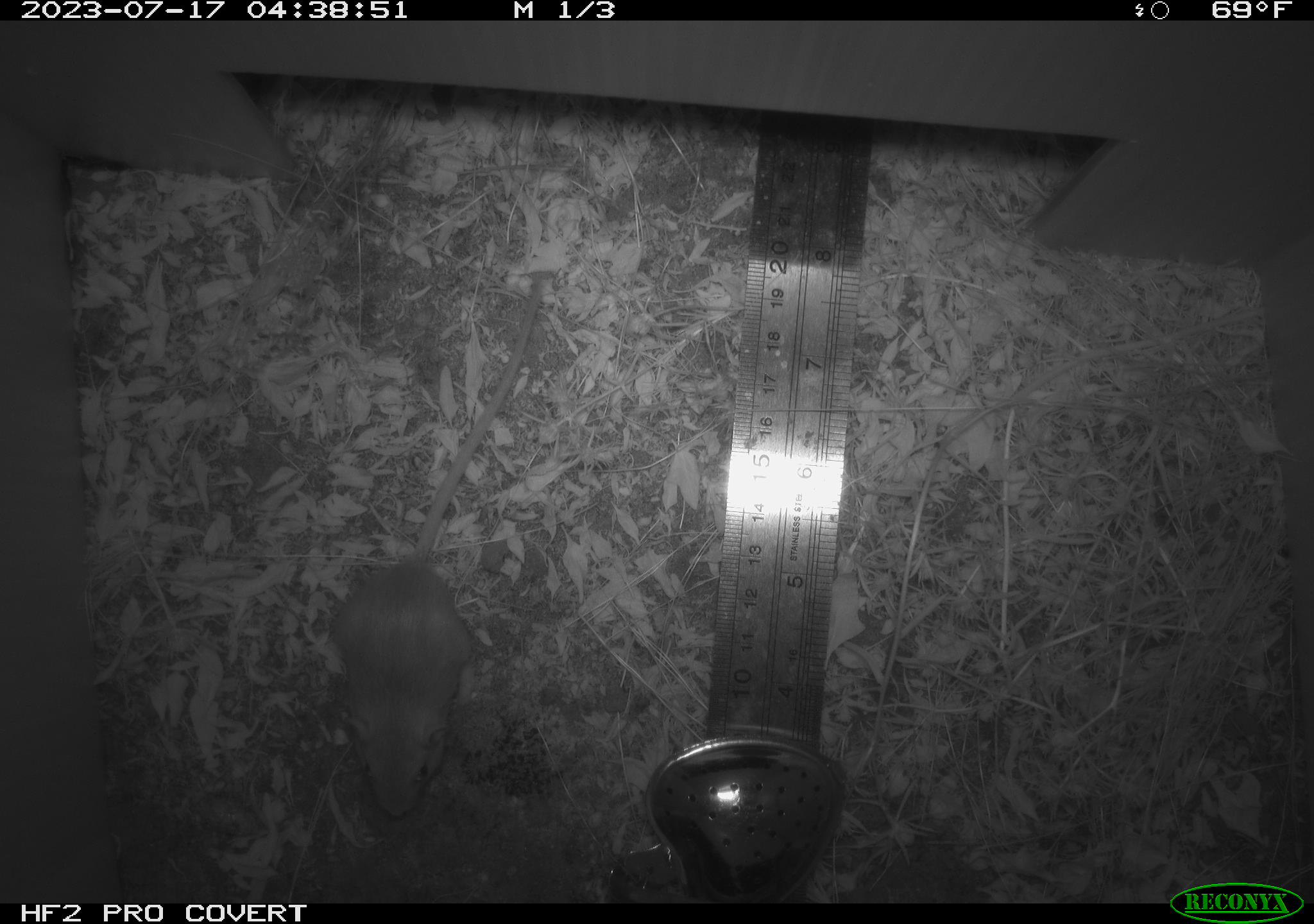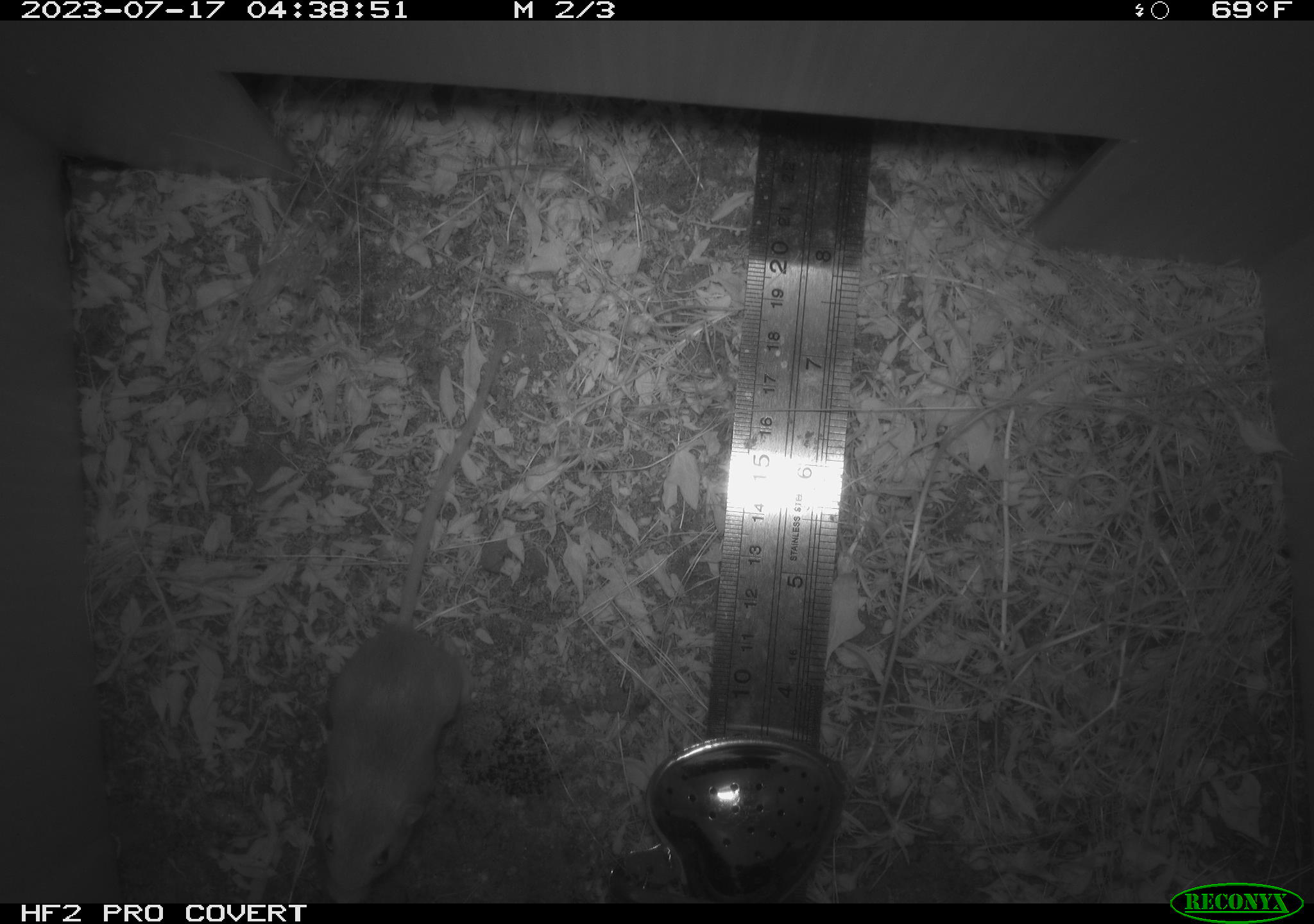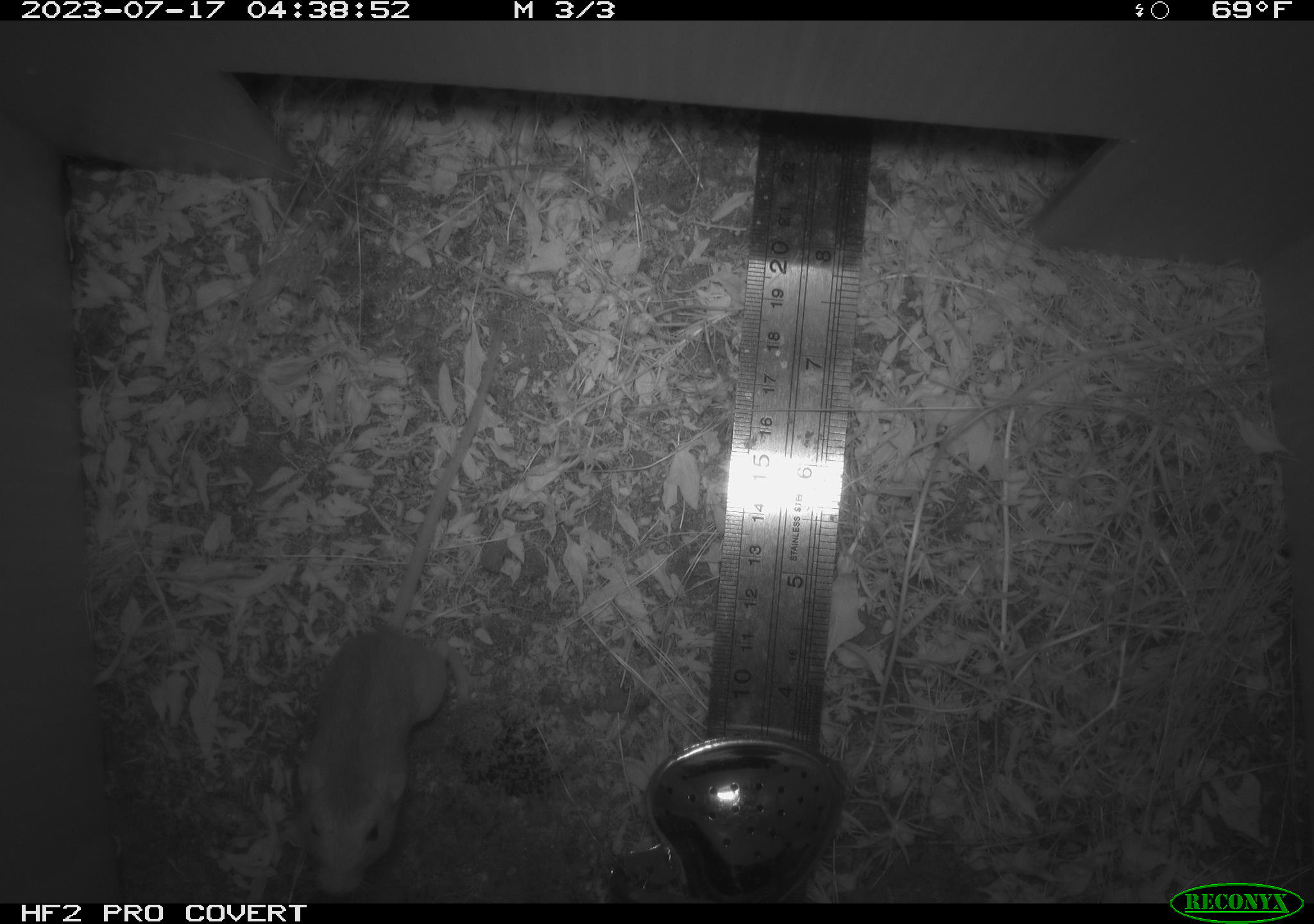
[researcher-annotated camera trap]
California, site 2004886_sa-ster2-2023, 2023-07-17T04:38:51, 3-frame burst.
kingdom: Animalia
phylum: Chordata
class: Mammalia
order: Rodentia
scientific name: Rodentia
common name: mouse species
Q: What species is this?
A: Mouse species (Rodentia).